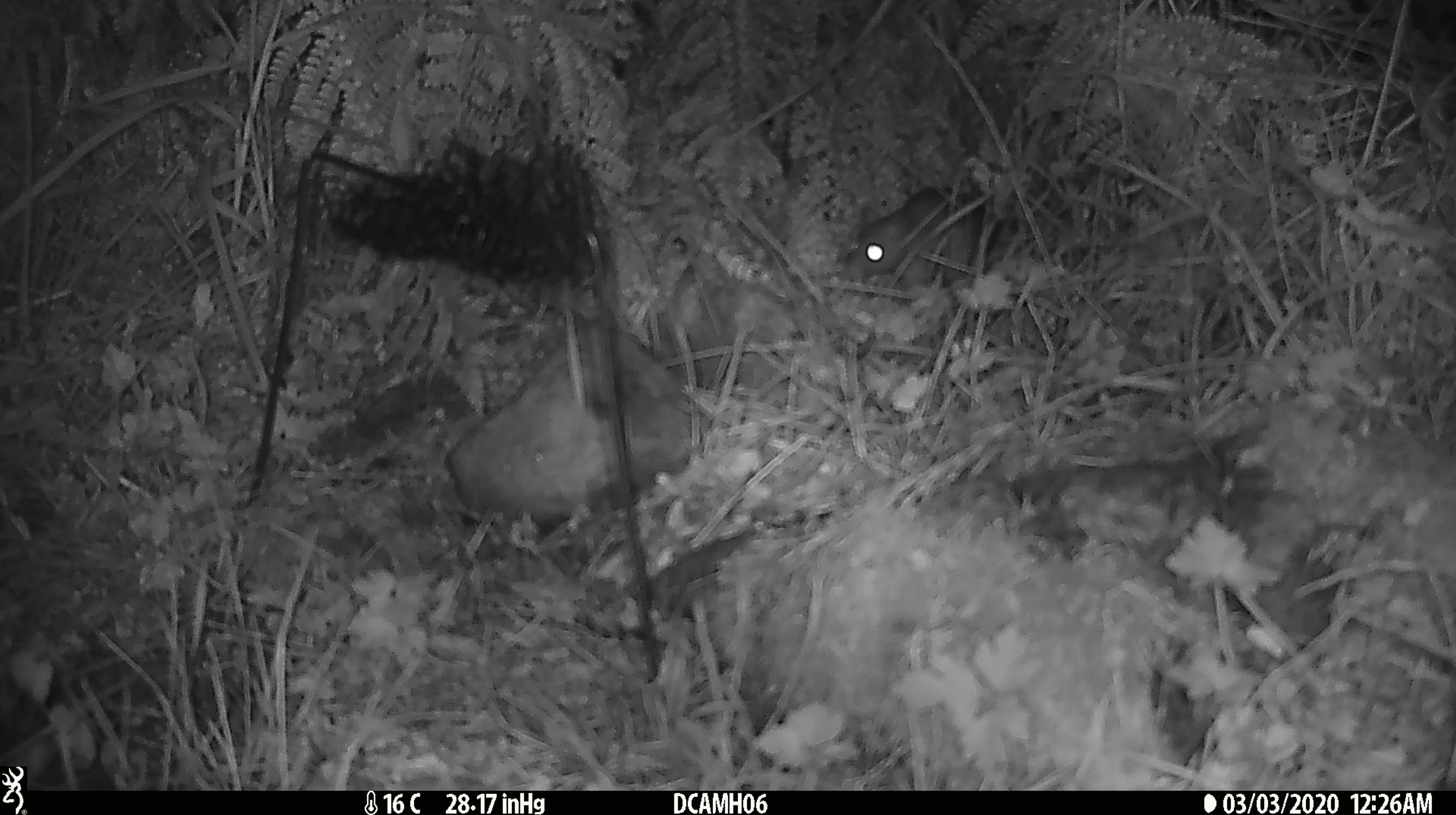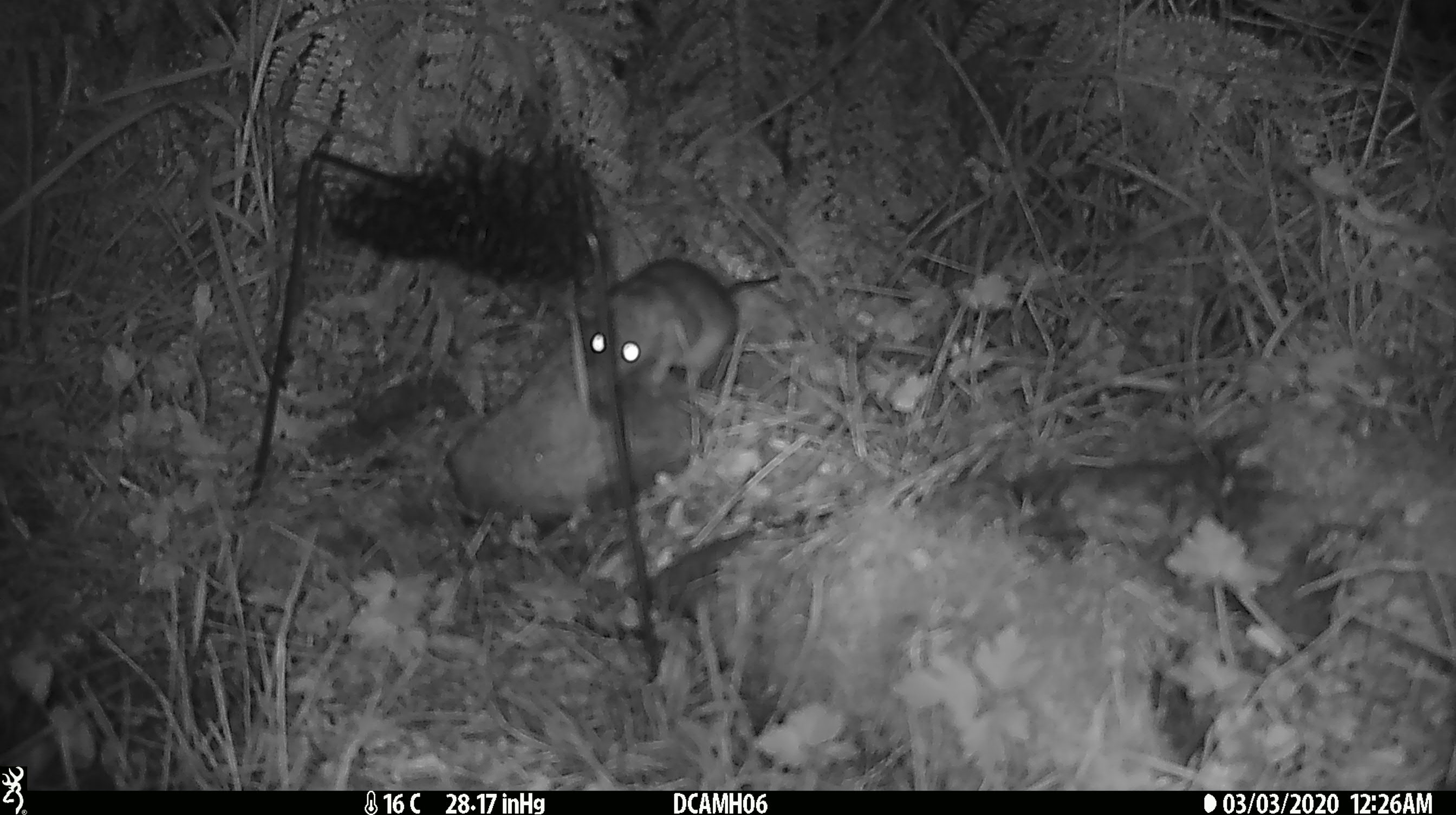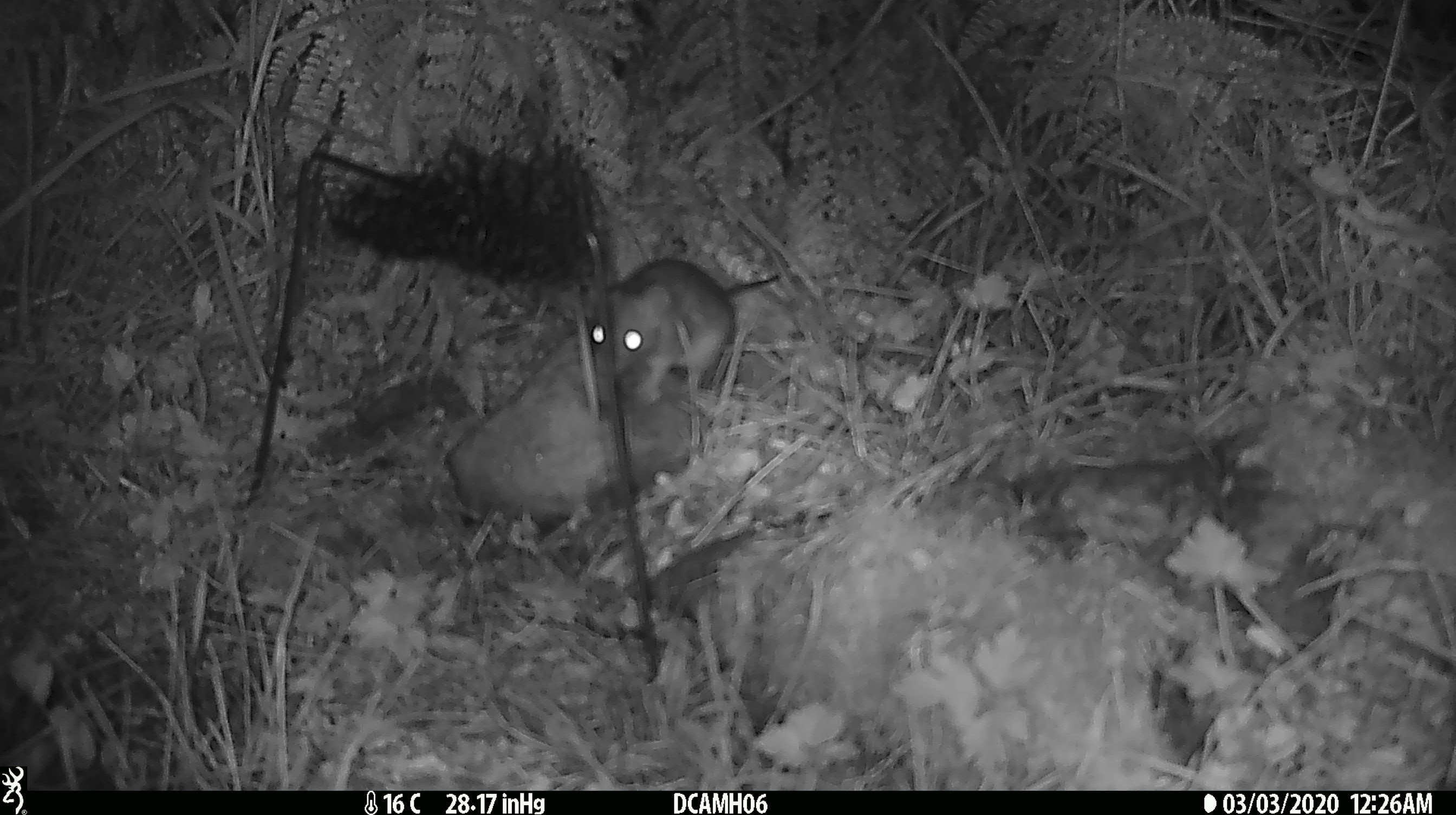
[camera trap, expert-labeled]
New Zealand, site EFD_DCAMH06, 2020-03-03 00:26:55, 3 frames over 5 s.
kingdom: Animalia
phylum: Chordata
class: Mammalia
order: Rodentia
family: Muridae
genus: Rattus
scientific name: Rattus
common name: rat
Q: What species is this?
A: Rat (Rattus).